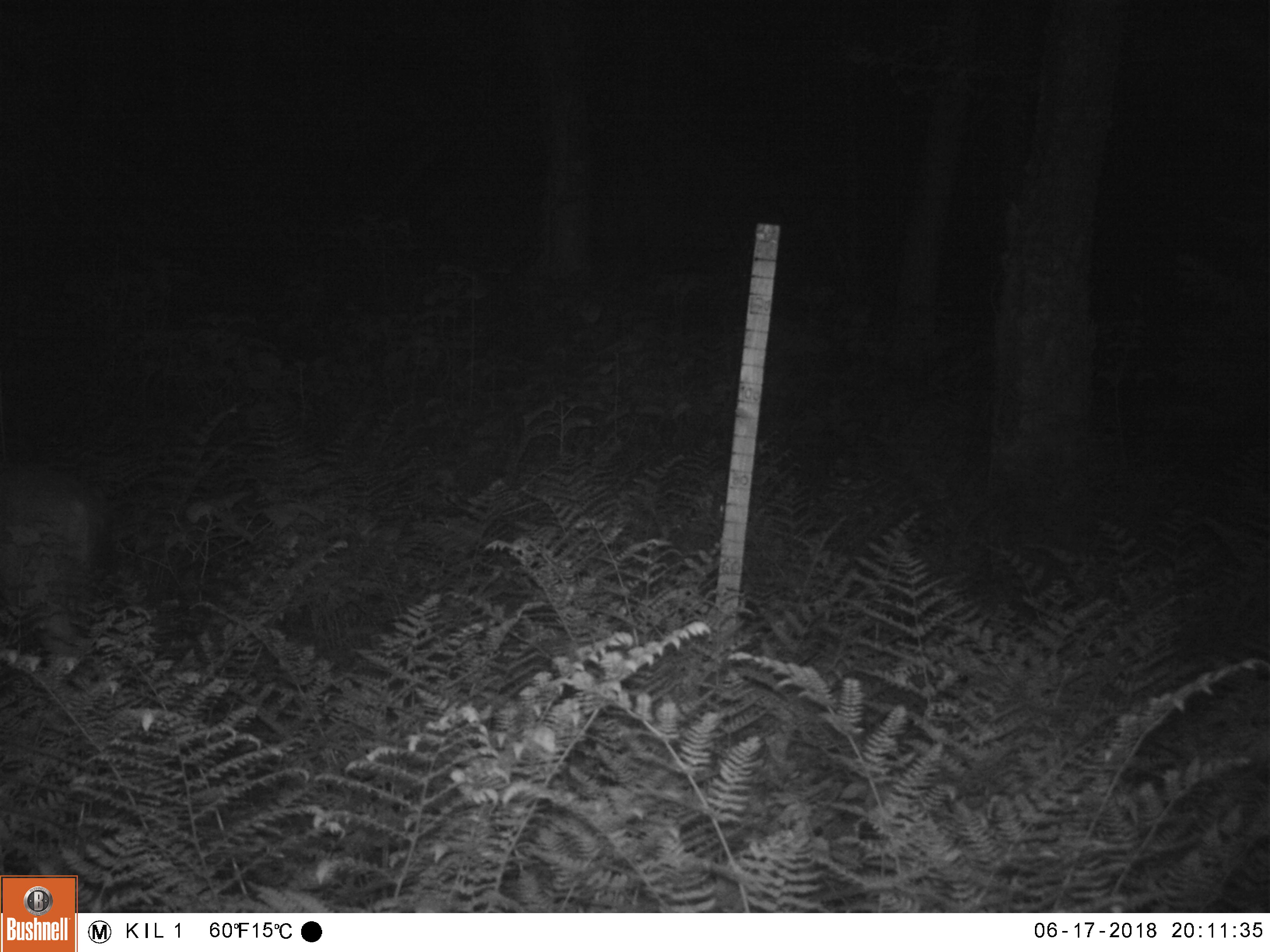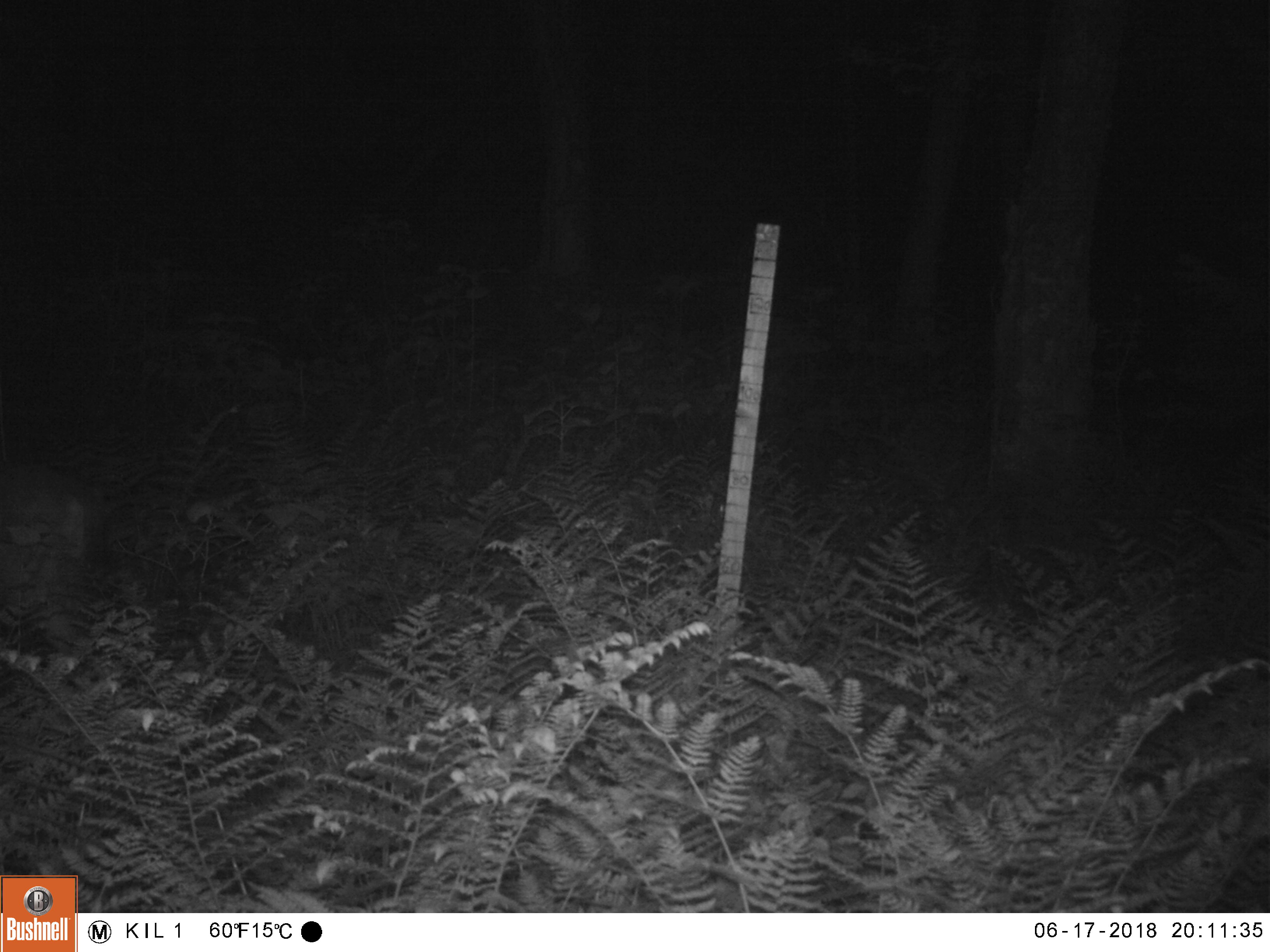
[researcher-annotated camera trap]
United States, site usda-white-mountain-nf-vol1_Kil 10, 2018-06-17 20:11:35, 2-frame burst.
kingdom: Animalia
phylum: Chordata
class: Mammalia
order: Artiodactyla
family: Cervidae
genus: Odocoileus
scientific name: Odocoileus virginianus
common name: white-tailed deer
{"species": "white-tailed deer (Odocoileus virginianus)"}